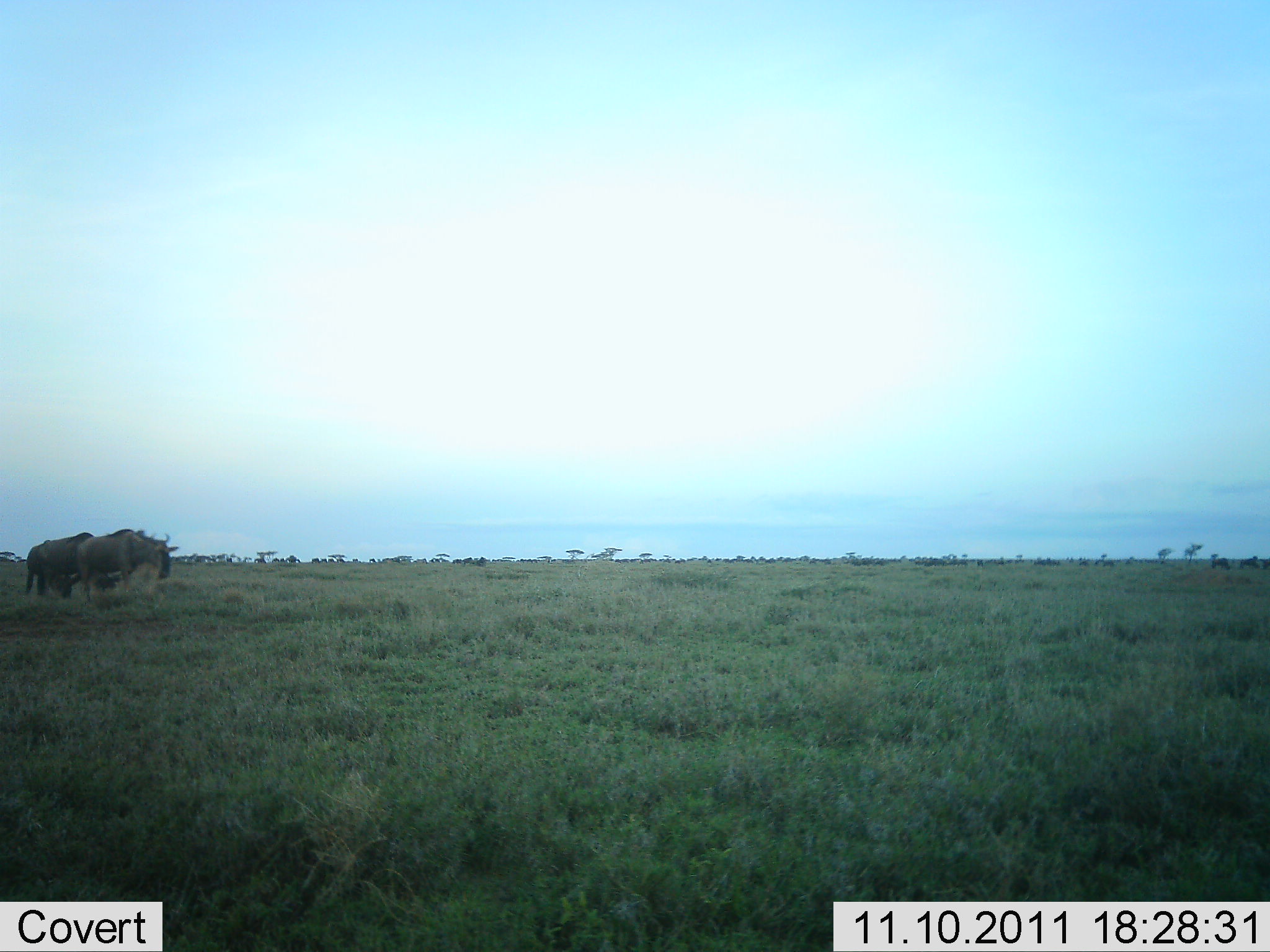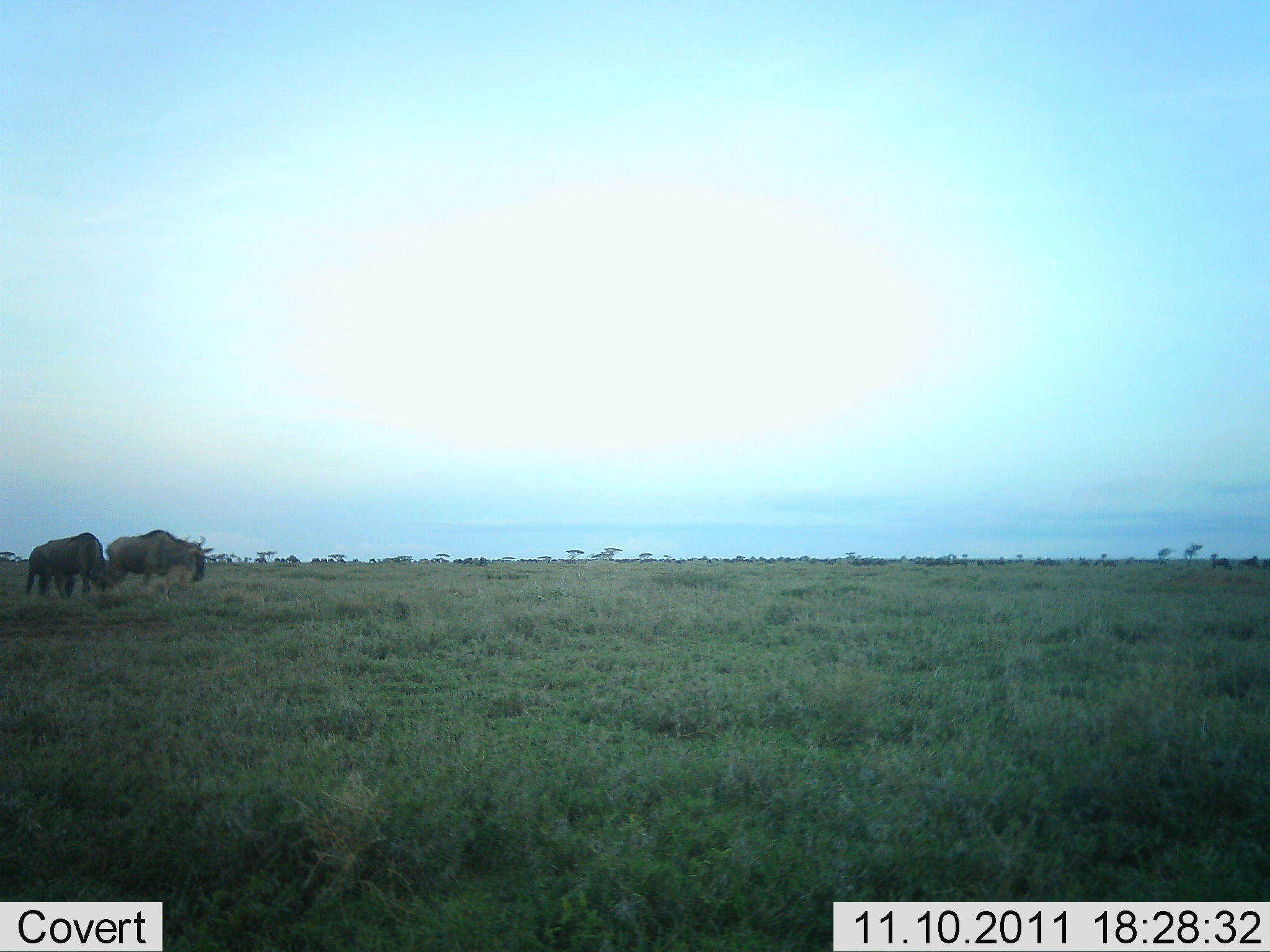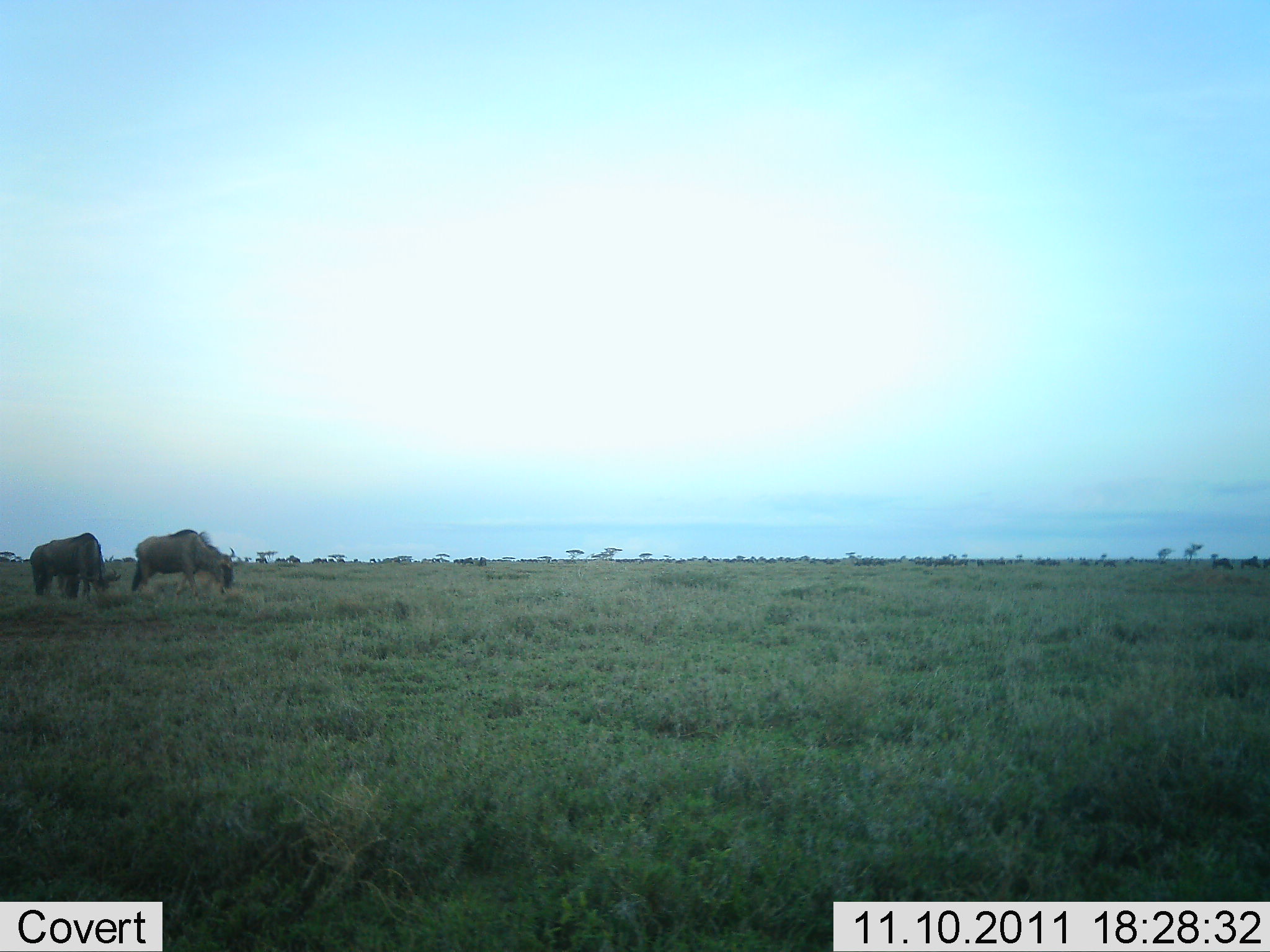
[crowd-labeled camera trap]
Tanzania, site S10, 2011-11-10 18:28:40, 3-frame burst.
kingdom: Animalia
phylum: Chordata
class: Mammalia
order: Artiodactyla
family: Bovidae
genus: Connochaetes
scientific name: Connochaetes taurinus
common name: blue wildebeest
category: wildebeest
Wildebeest (blue wildebeest) (Connochaetes taurinus), count 2. Behavior (volunteer vote fractions): standing 36%, resting 0%, moving 64%, interacting 0%. Young present (vote fraction): 0%. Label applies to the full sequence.